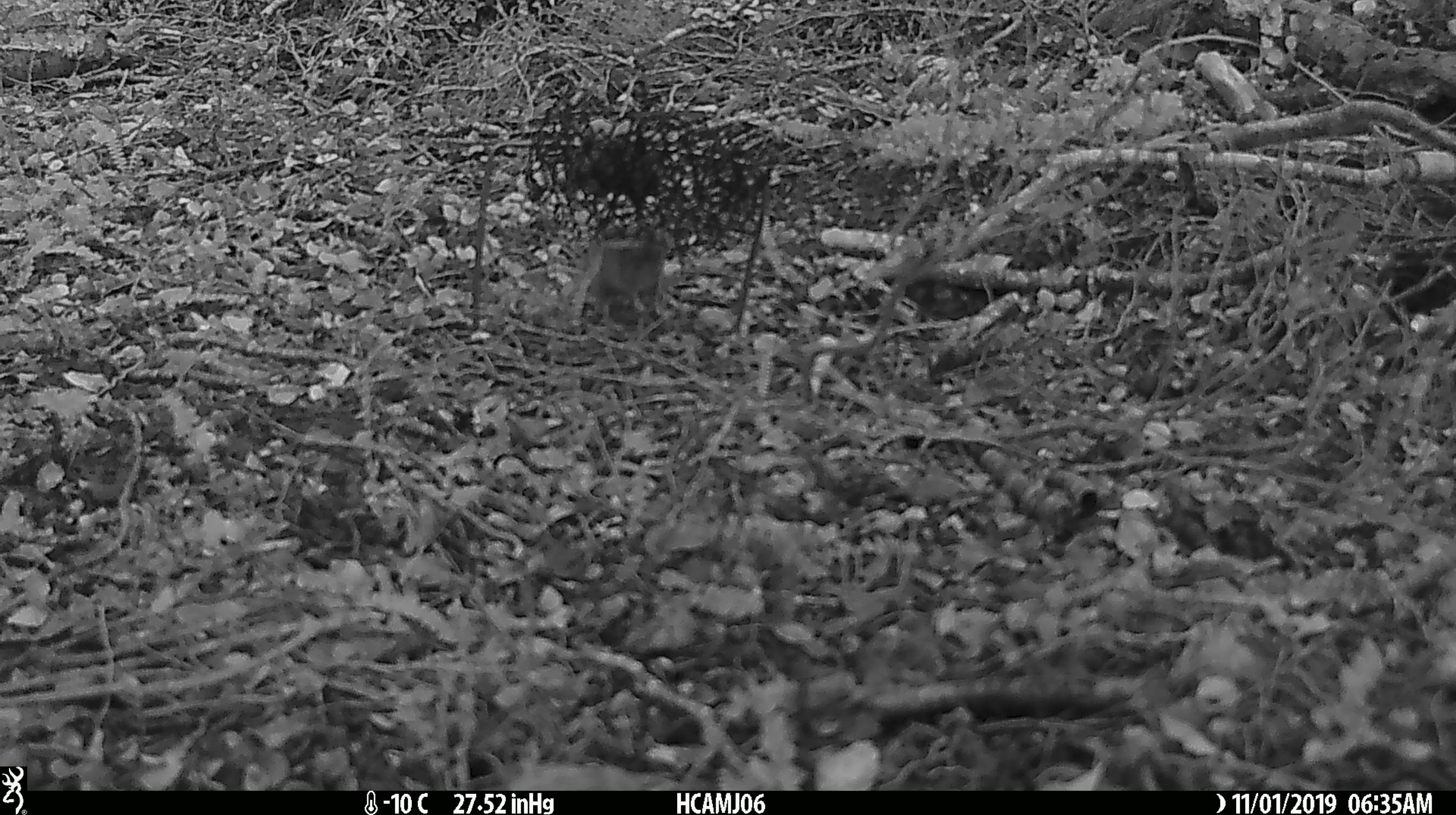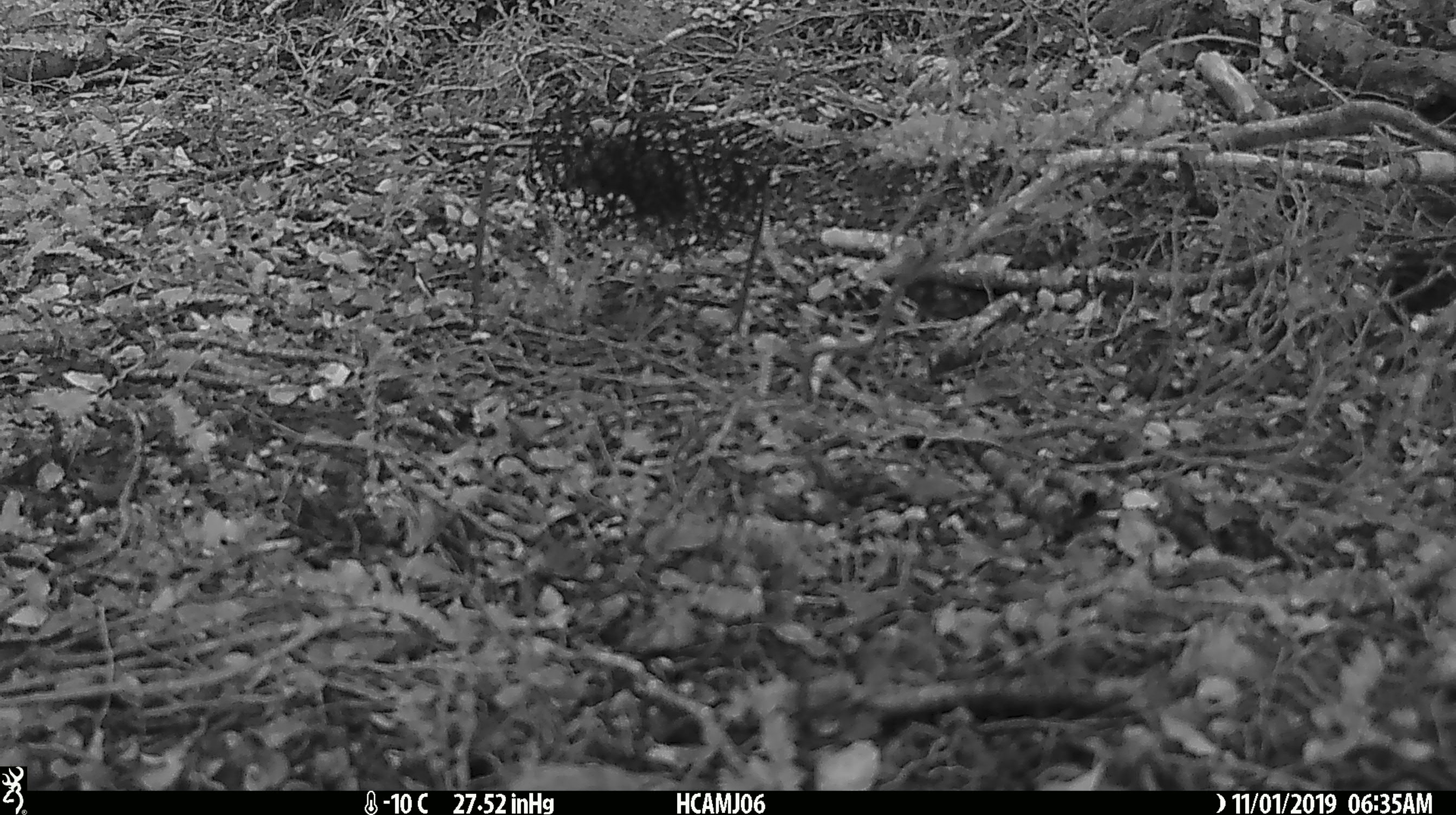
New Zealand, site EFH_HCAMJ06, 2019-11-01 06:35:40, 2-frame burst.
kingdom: Animalia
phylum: Chordata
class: Mammalia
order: Rodentia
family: Muridae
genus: Mus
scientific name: Mus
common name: mouse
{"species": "mouse (Mus)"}